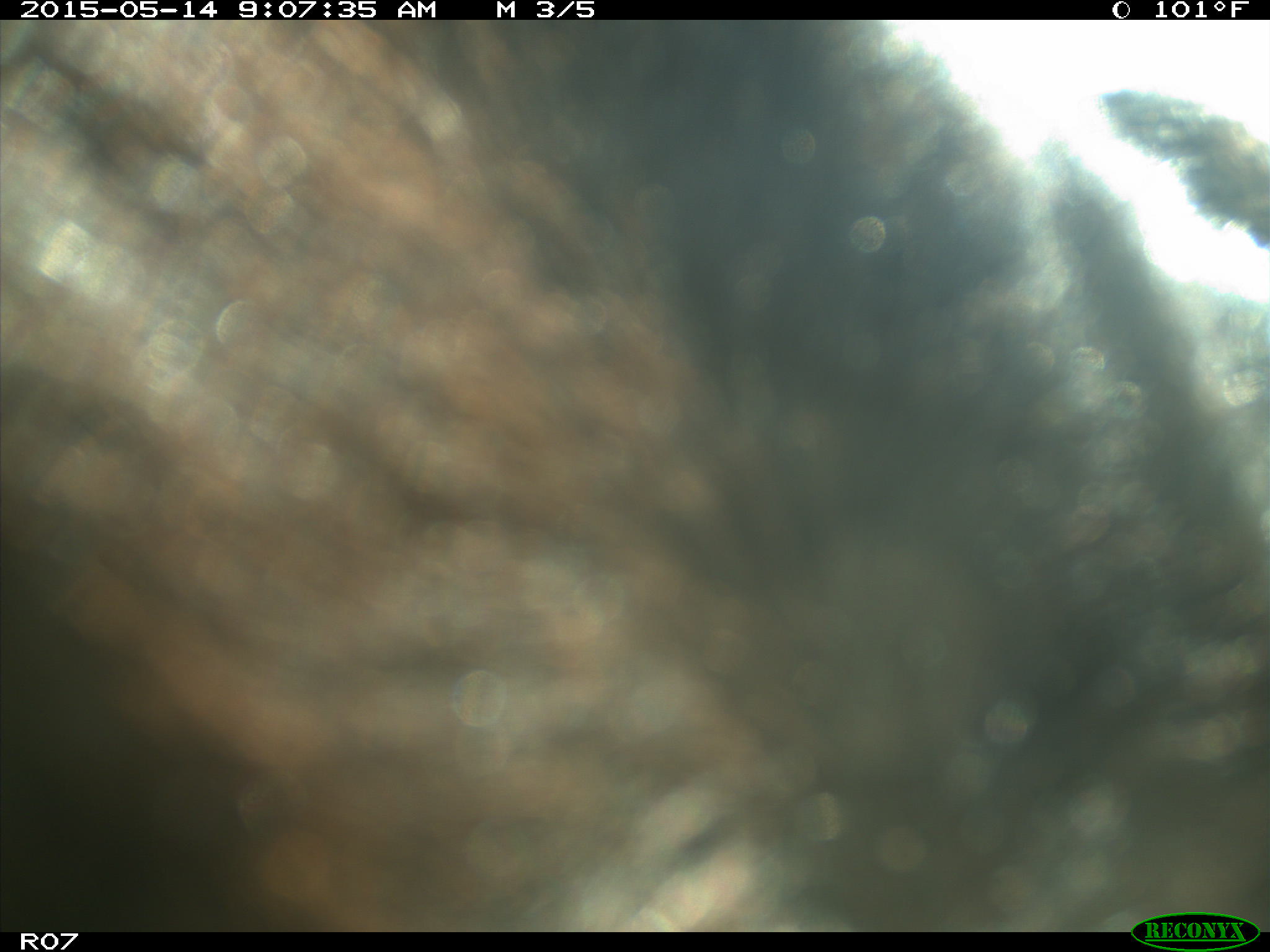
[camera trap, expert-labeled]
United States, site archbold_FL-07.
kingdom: Animalia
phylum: Chordata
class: Mammalia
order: Artiodactyla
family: Bovidae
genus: Bos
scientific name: Bos taurus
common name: domestic cow